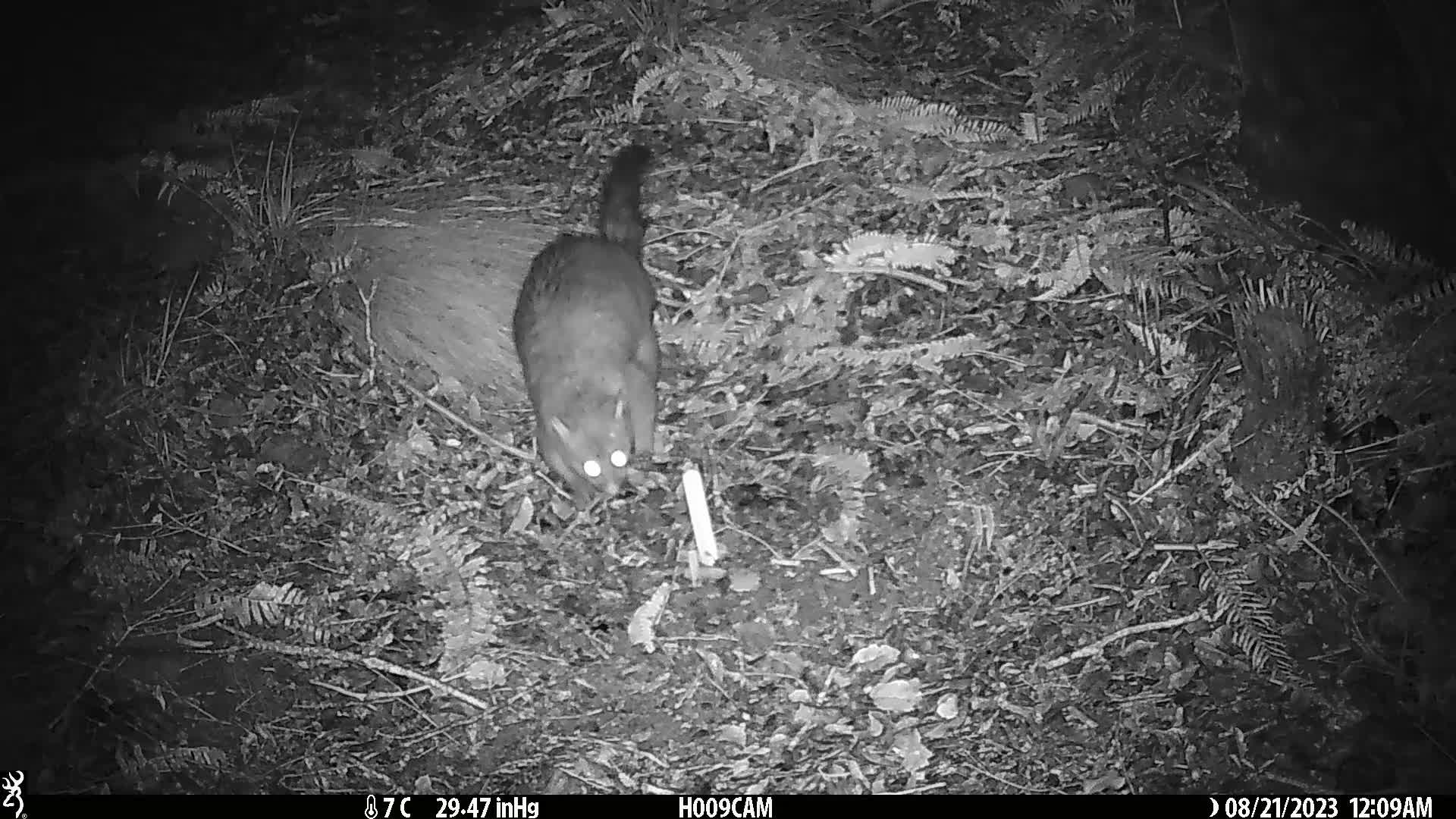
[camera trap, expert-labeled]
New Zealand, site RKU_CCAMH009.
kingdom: Animalia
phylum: Chordata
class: Mammalia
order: Diprotodontia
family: Phalangeridae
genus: Trichosurus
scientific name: Trichosurus vulpecula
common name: common brushtail possum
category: possum